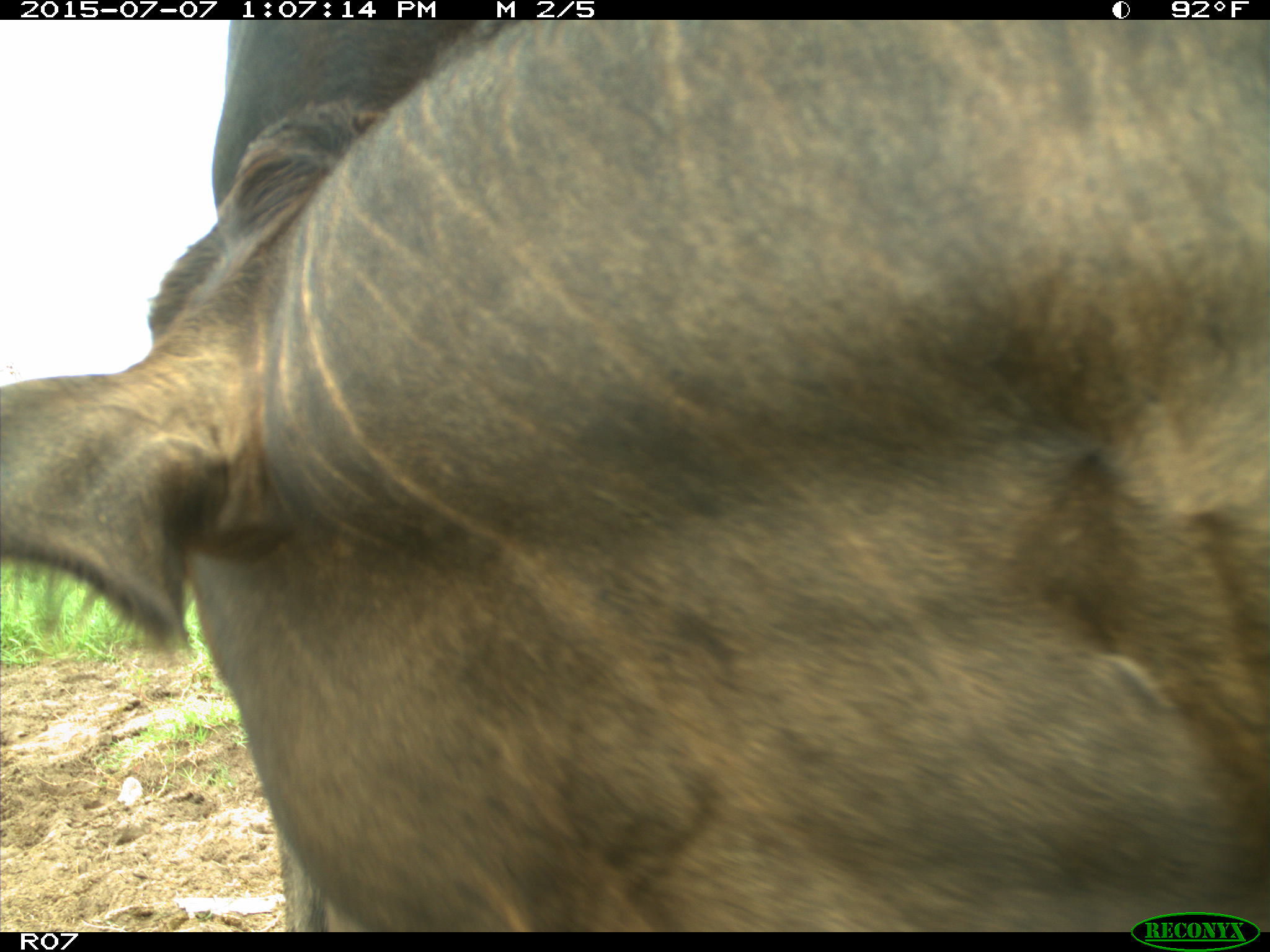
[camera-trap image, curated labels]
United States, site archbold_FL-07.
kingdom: Animalia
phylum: Chordata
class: Mammalia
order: Artiodactyla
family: Bovidae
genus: Bos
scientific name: Bos taurus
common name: domestic cow